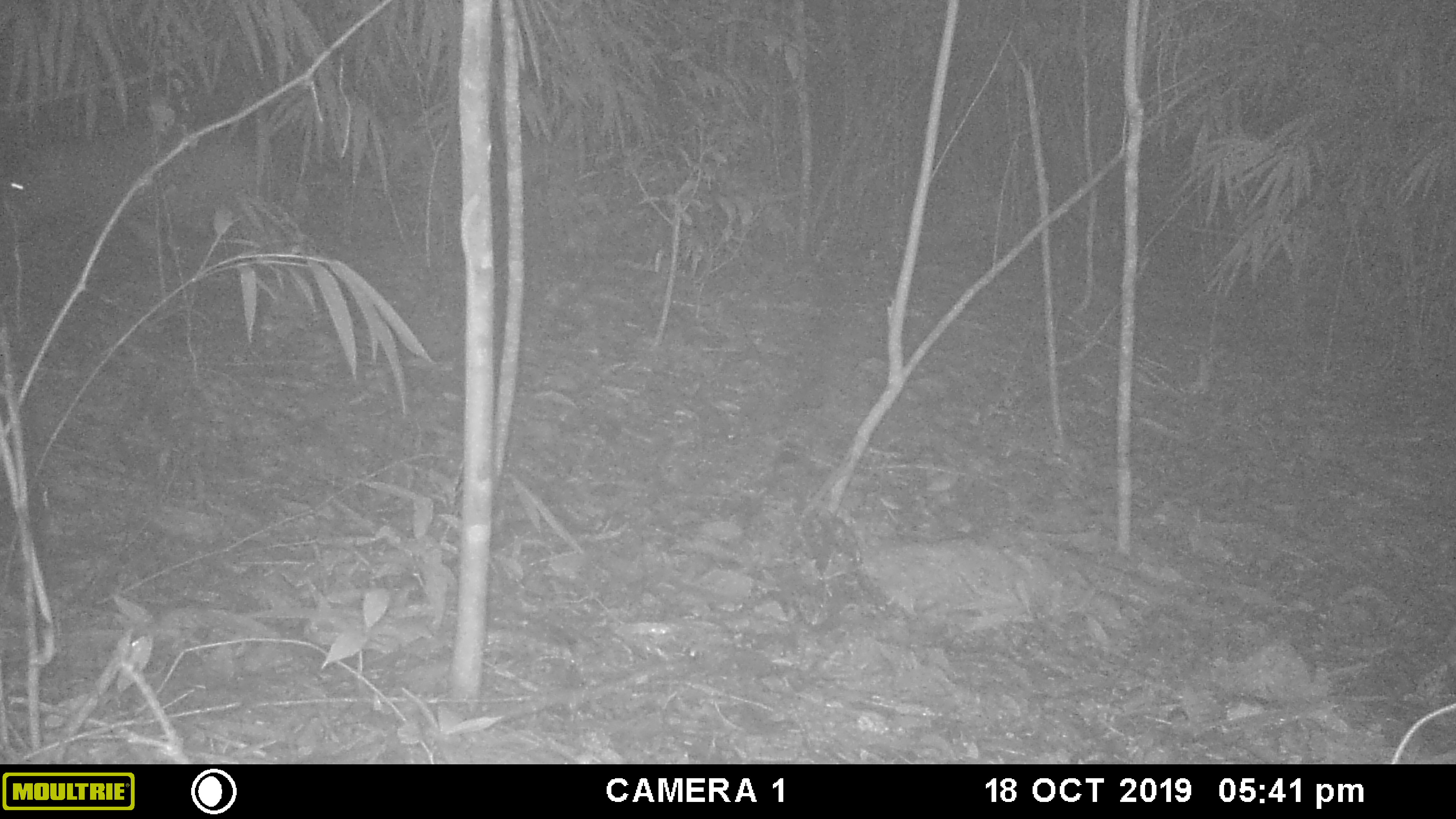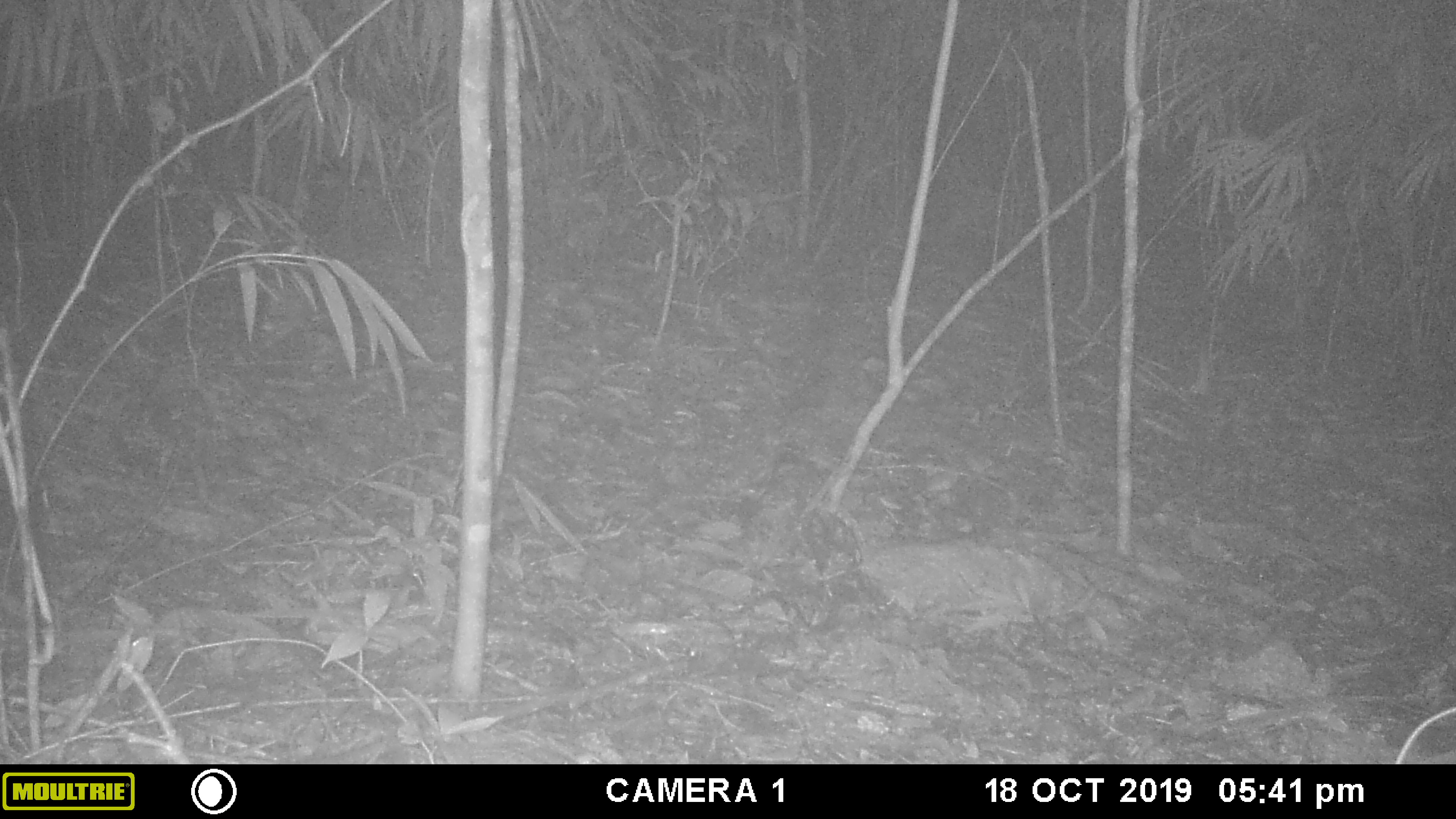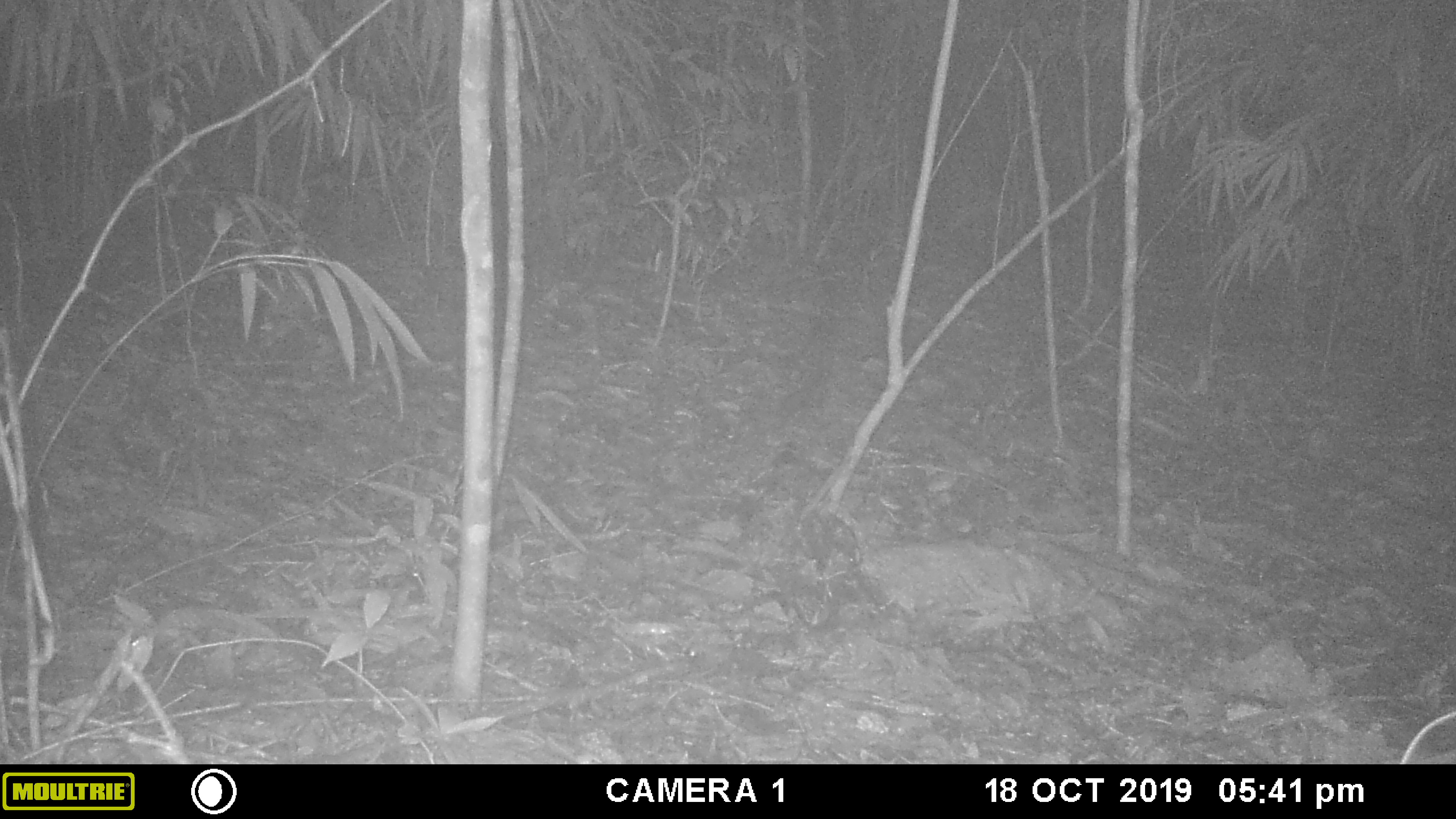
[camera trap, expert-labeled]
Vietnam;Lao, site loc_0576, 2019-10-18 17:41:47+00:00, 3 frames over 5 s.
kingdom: Animalia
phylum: Chordata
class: Mammalia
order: Artiodactyla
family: Suidae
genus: Sus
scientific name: Sus scrofa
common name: eurasian wild pig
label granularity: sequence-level